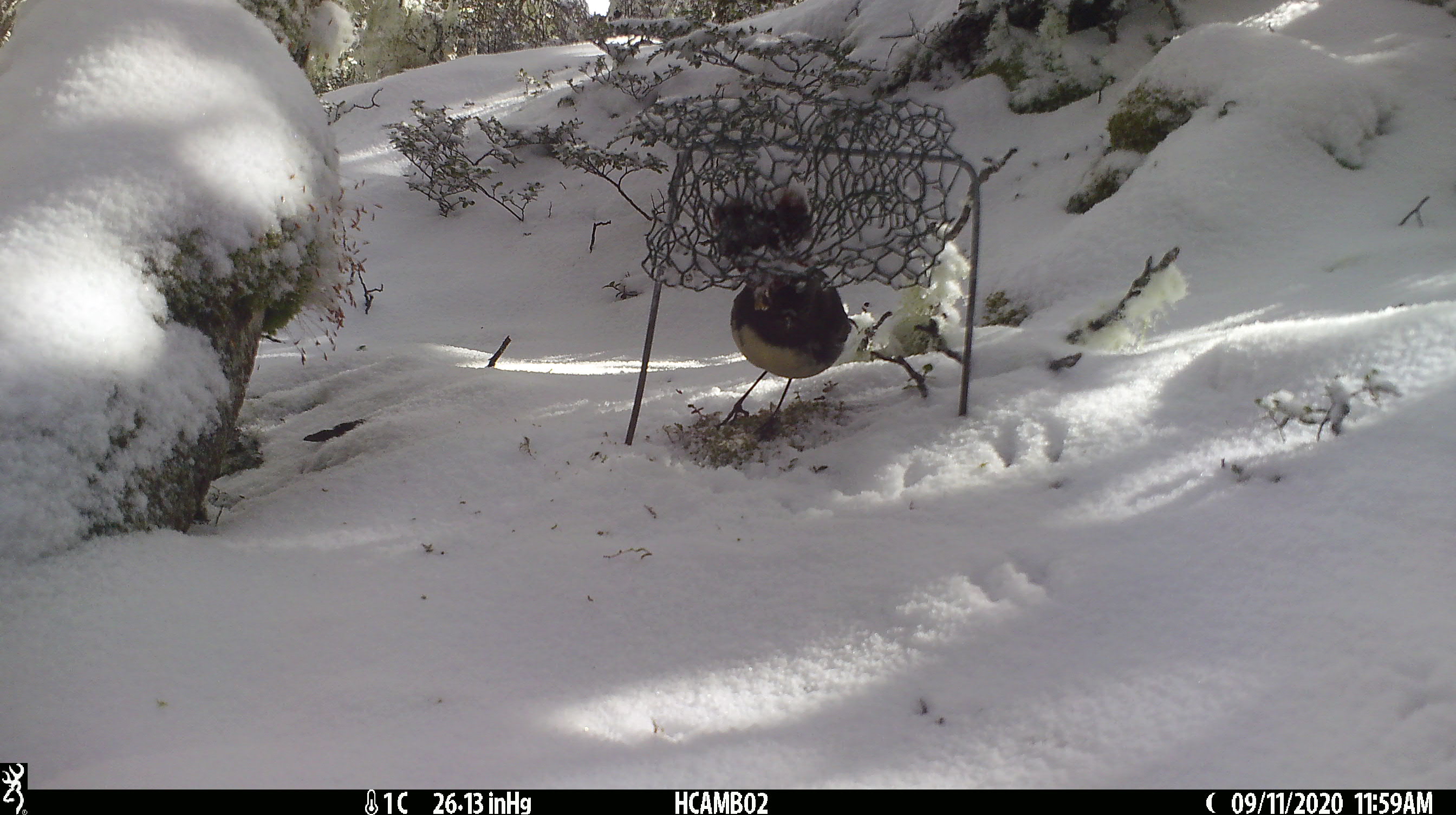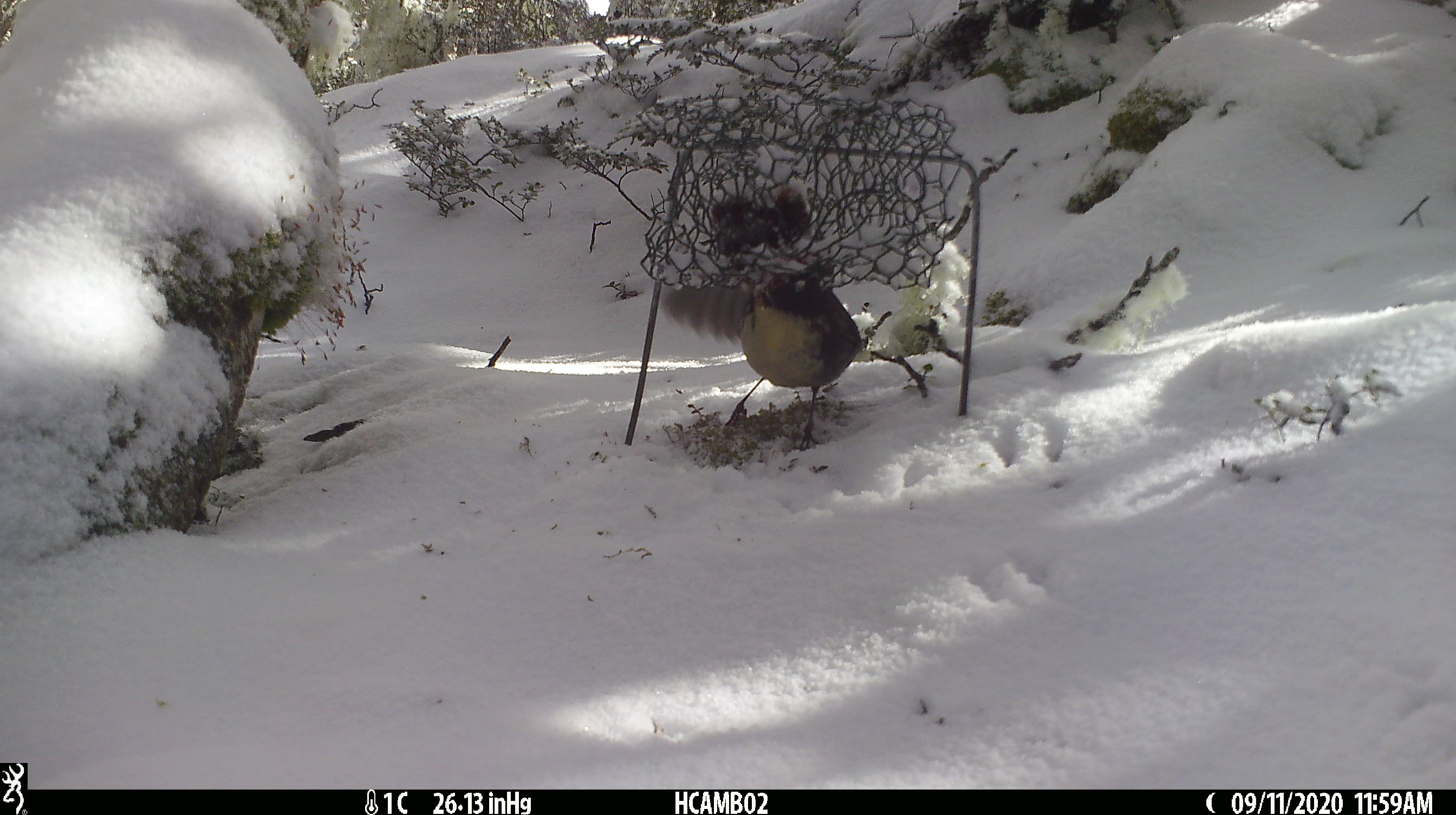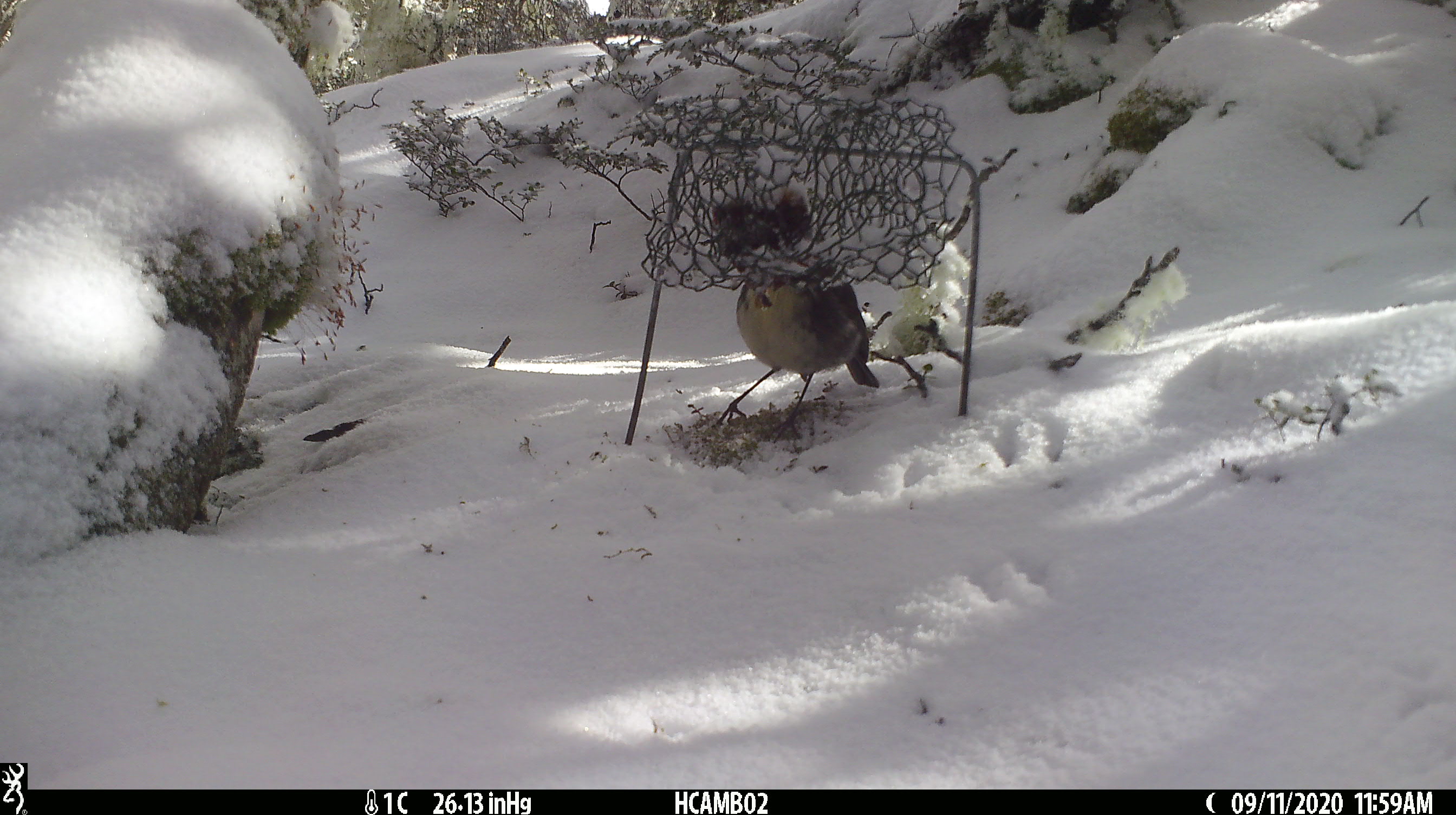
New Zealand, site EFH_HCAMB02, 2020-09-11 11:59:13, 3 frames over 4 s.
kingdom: Animalia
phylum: Chordata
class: Aves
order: Passeriformes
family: Petroicidae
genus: Petroica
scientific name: Petroica australis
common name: new zealand robin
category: robin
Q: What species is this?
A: Robin (new zealand robin) (Petroica australis).